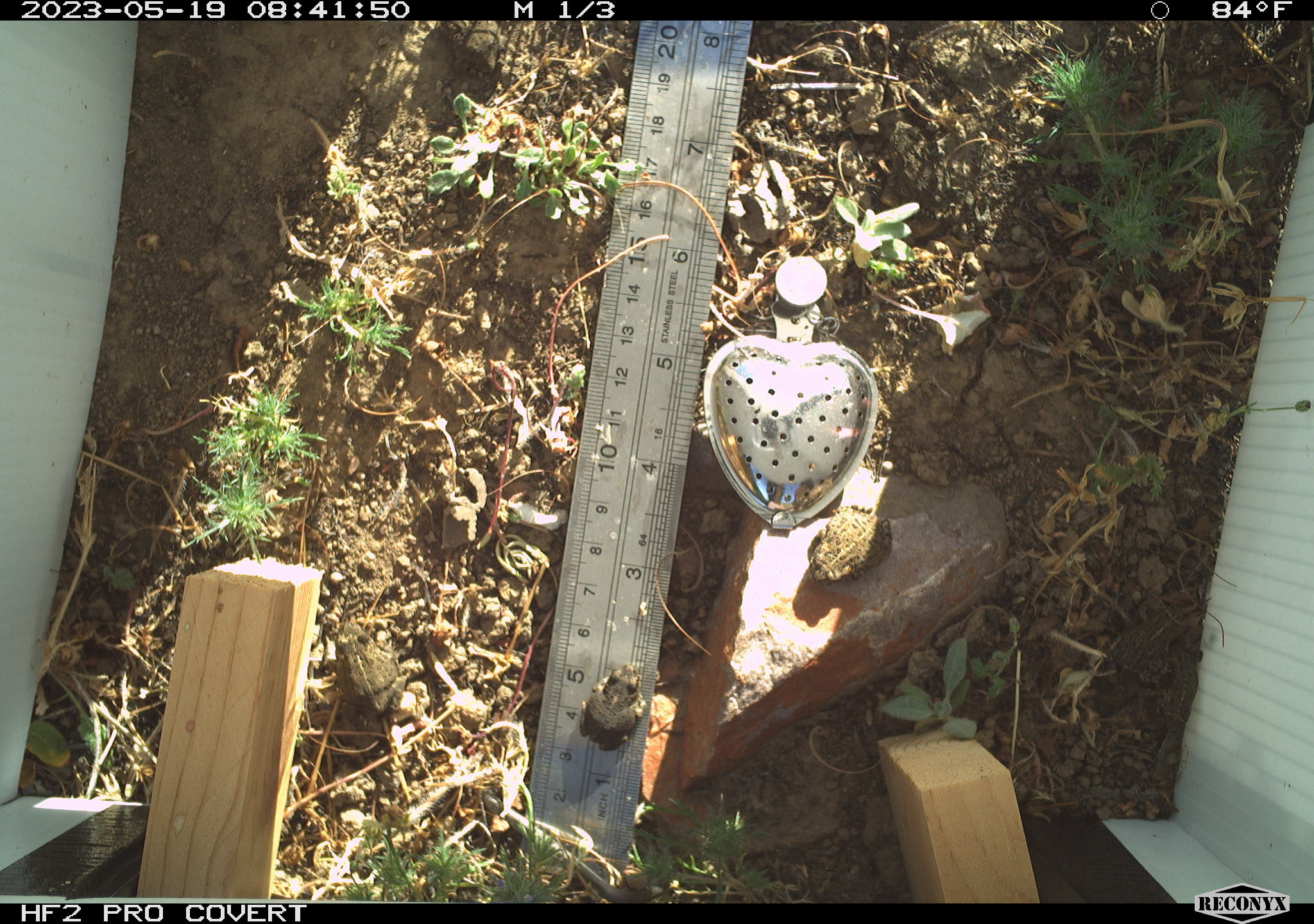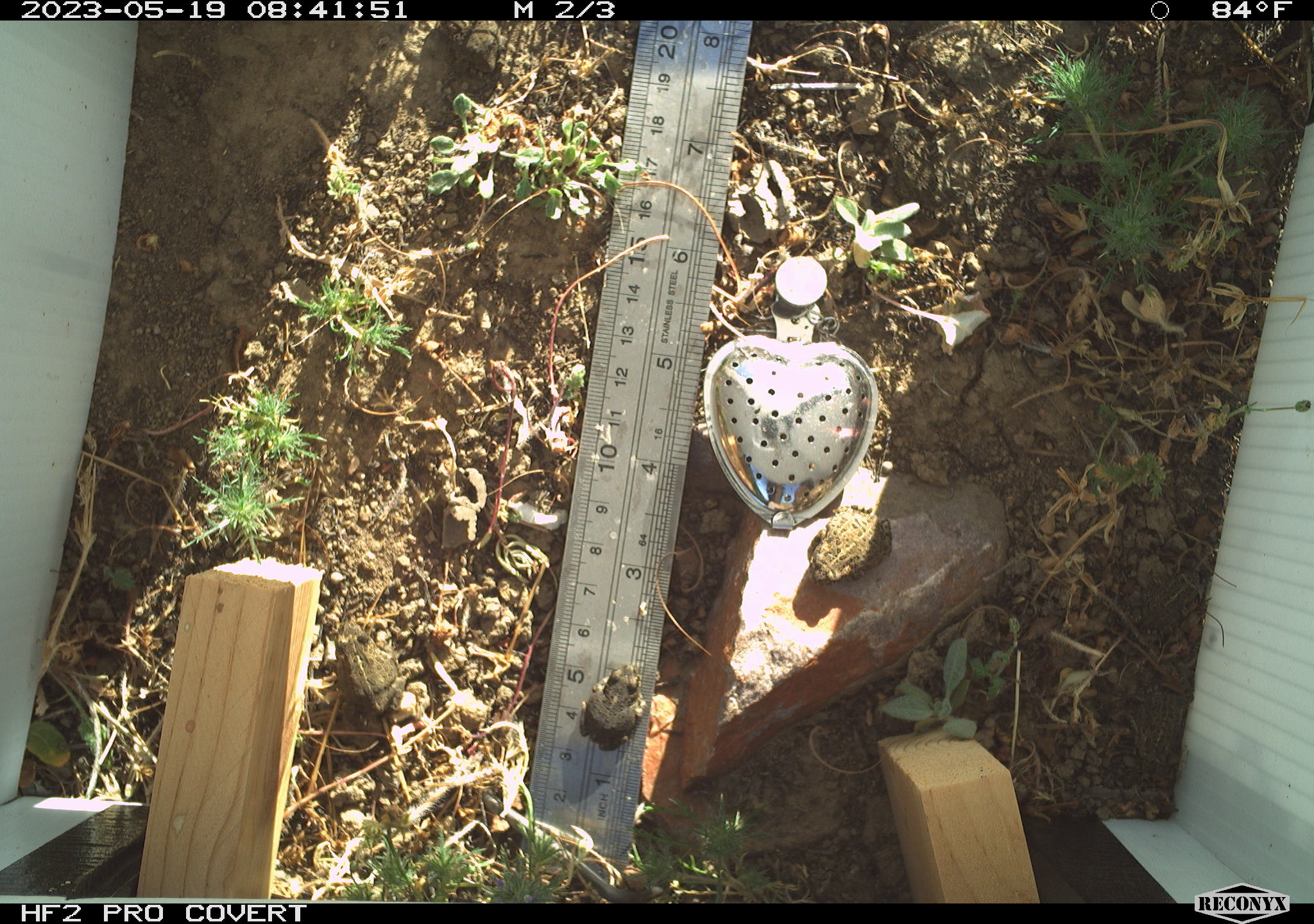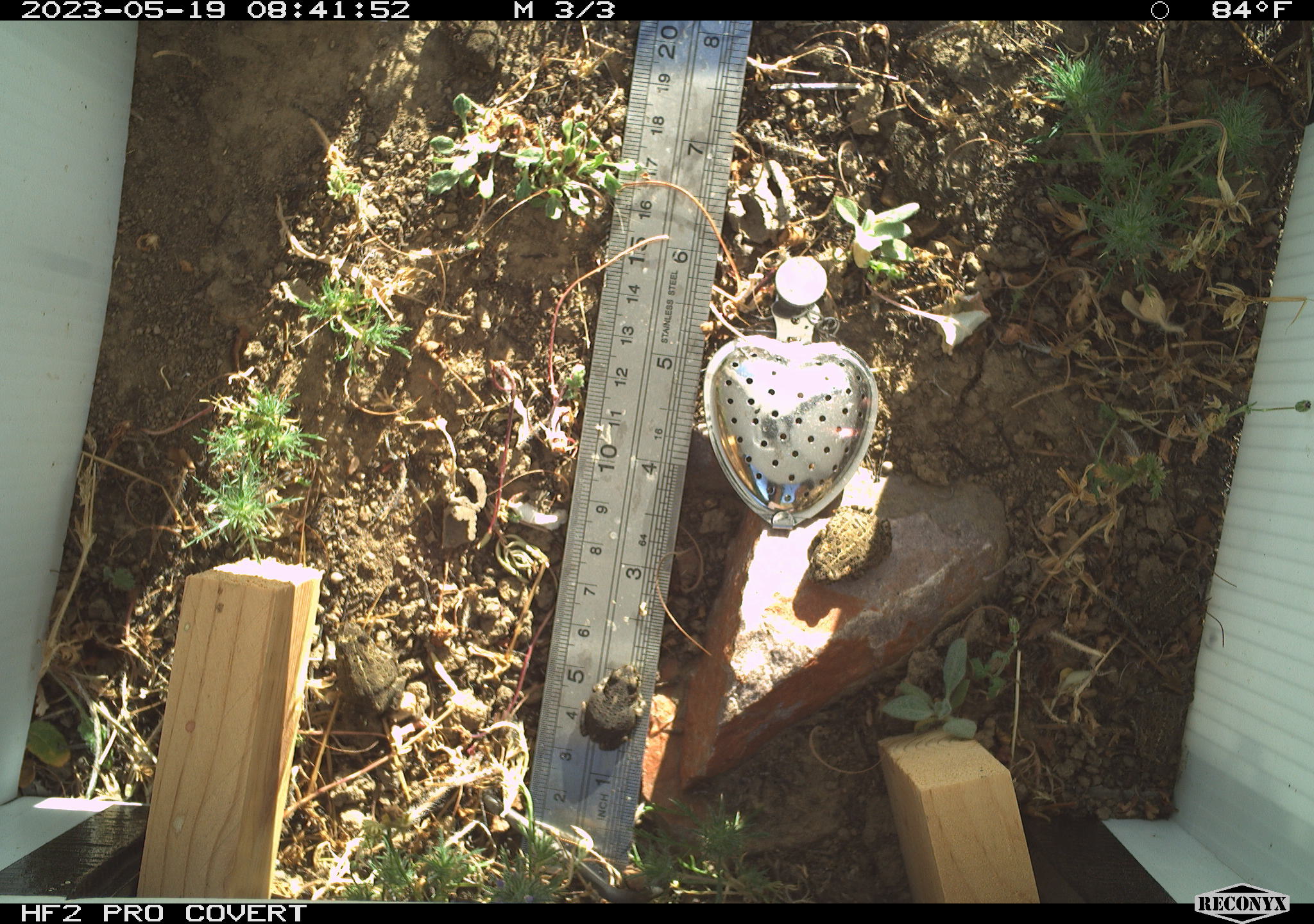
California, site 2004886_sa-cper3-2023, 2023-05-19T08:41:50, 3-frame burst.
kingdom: Animalia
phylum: Chordata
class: Amphibia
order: Anura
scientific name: Anura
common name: frogs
Frogs (Anura).